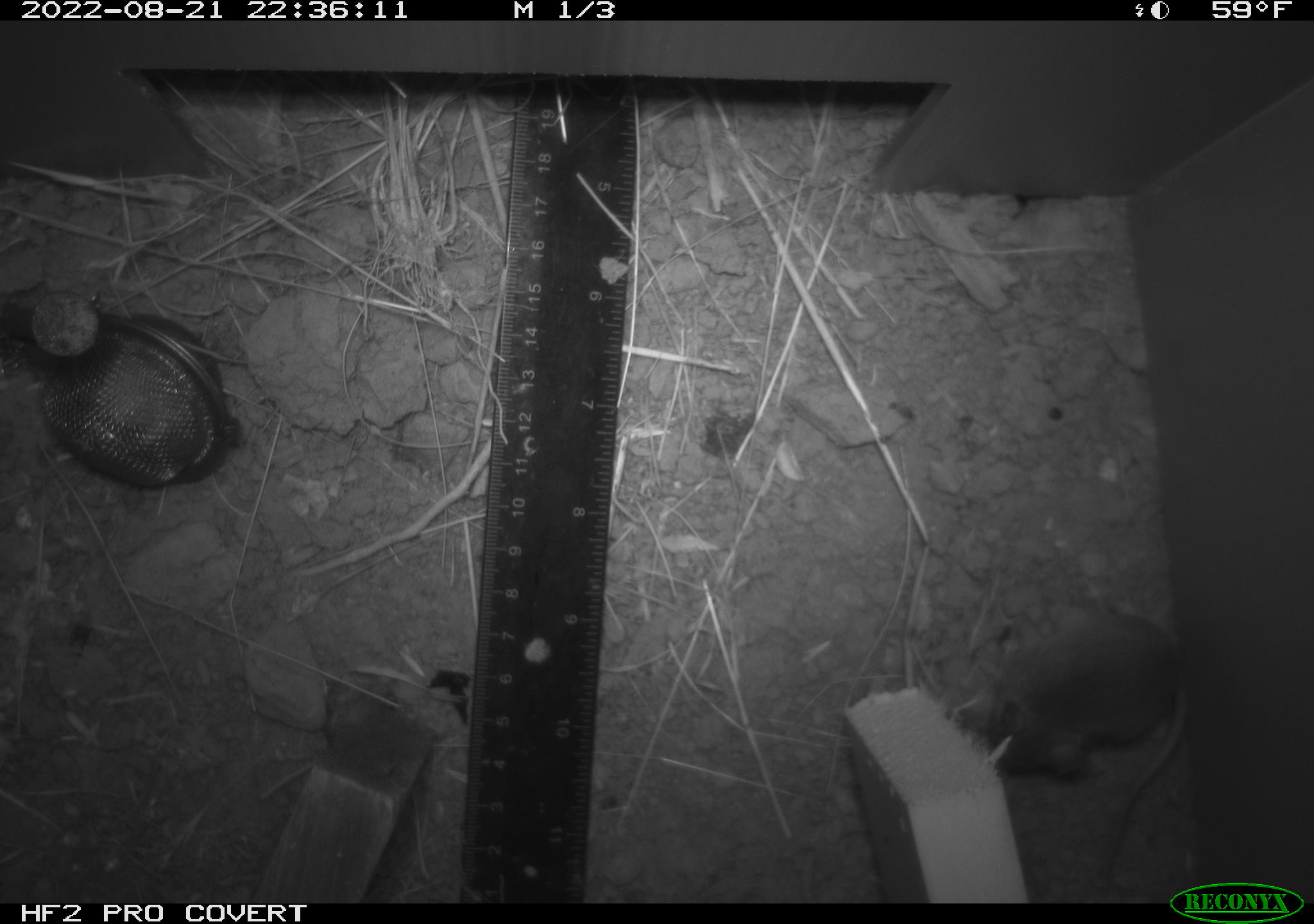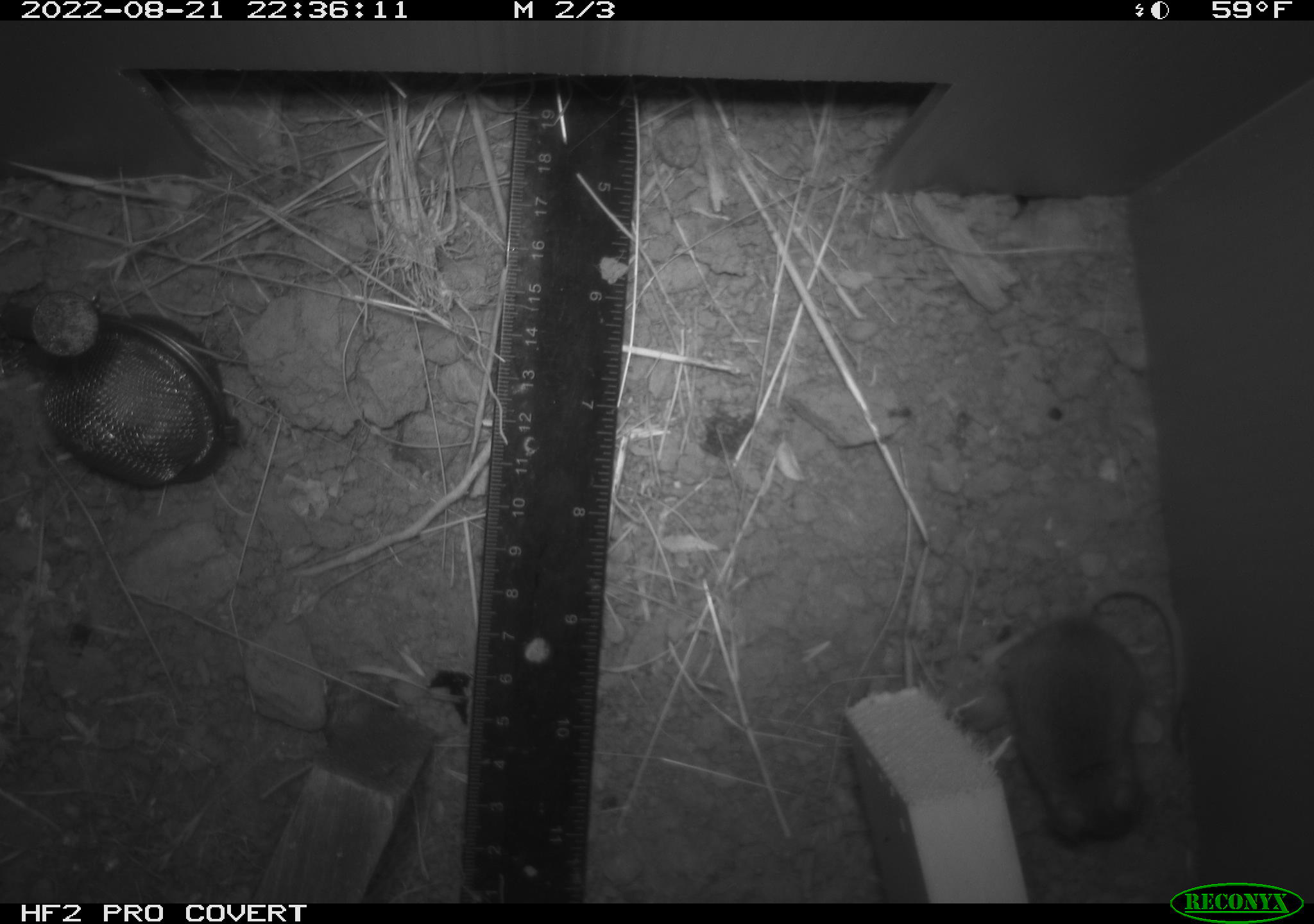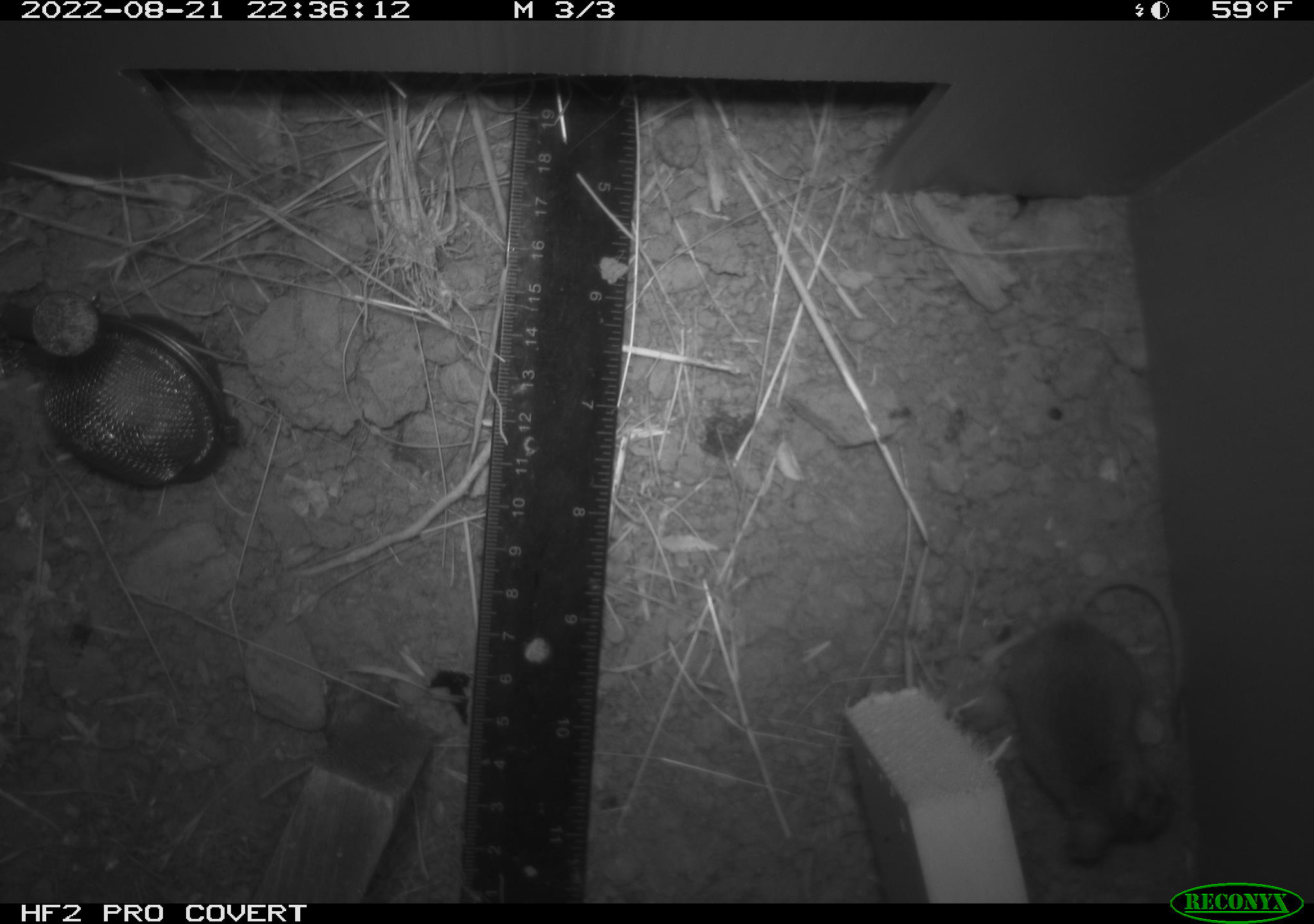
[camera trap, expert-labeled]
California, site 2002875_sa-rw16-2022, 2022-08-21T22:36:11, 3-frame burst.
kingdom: Animalia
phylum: Chordata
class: Mammalia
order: Rodentia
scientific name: Rodentia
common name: mouse species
Mouse species (Rodentia).